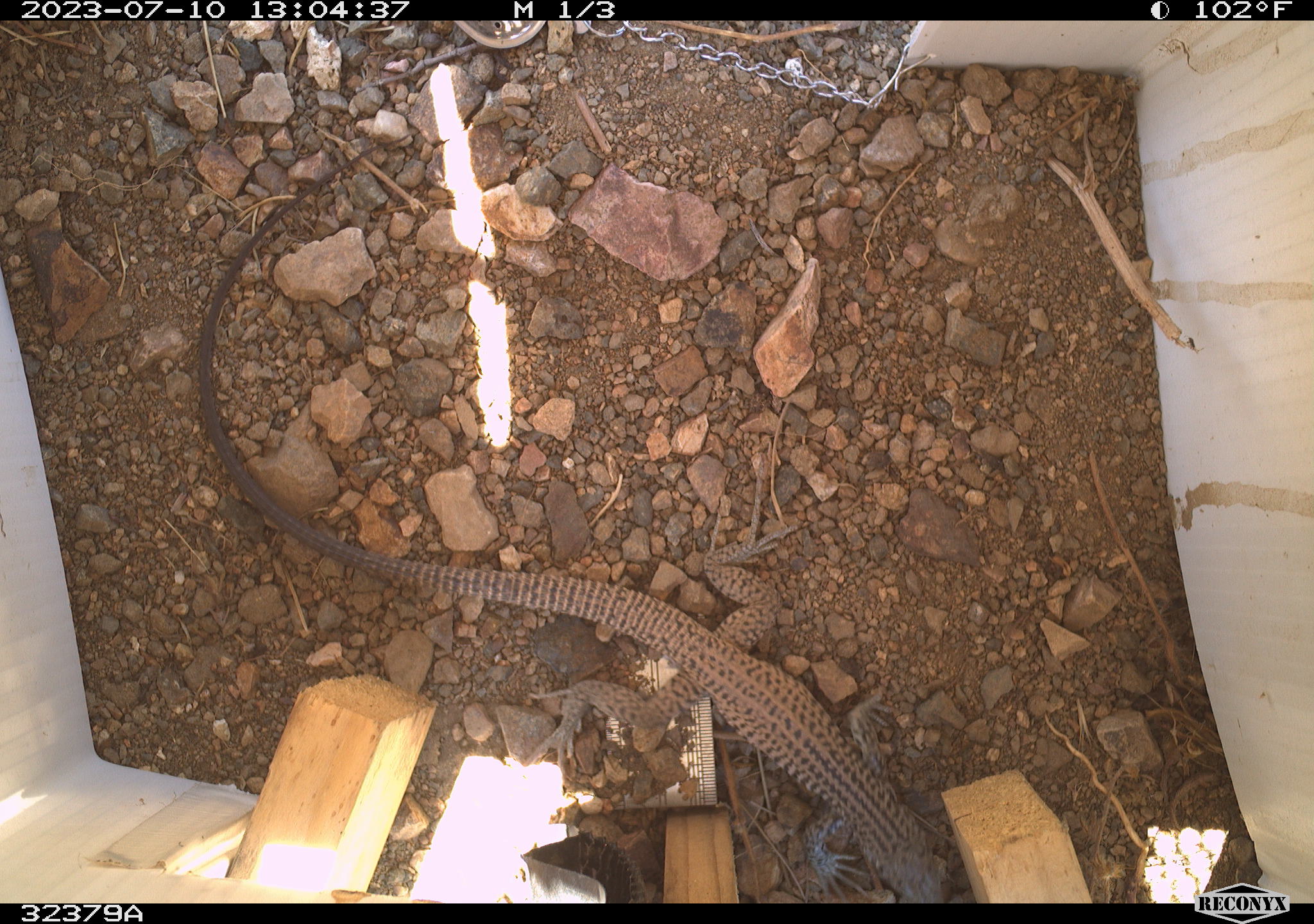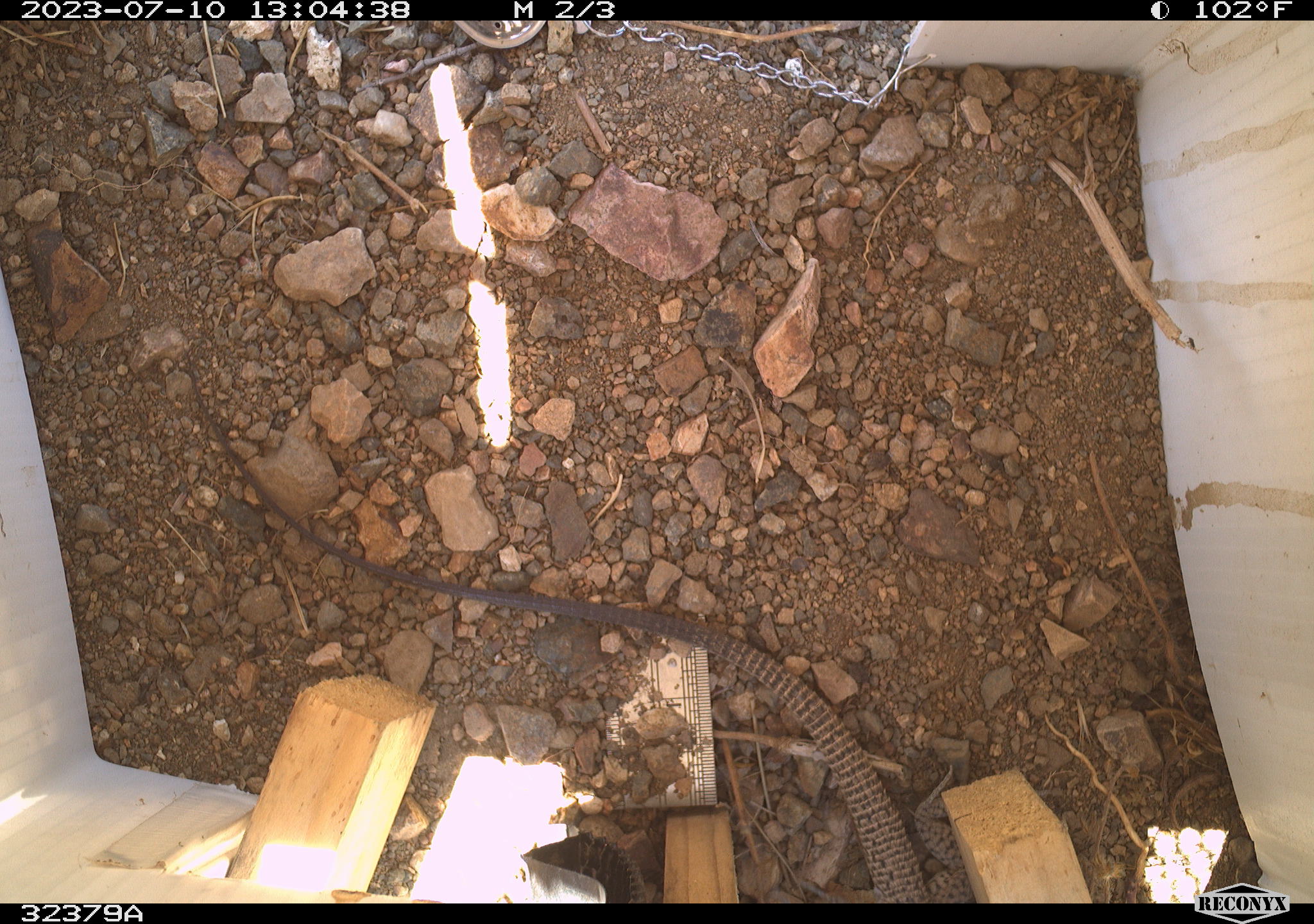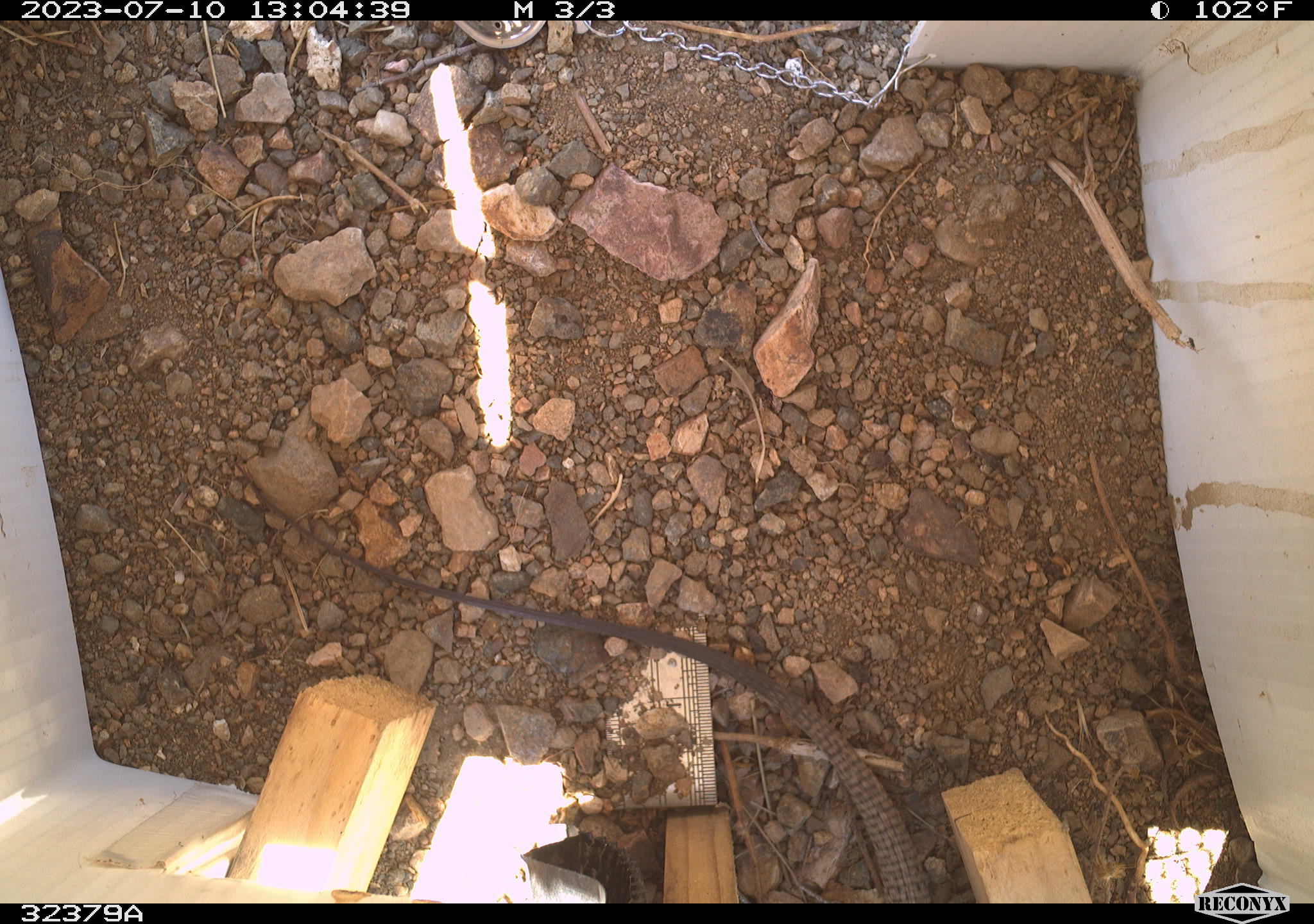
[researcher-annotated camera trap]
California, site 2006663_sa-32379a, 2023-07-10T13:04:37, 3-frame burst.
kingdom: Animalia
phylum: Chordata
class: Reptilia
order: Squamata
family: Teiidae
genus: Aspidoscelis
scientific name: Aspidoscelis tigris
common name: western whiptail